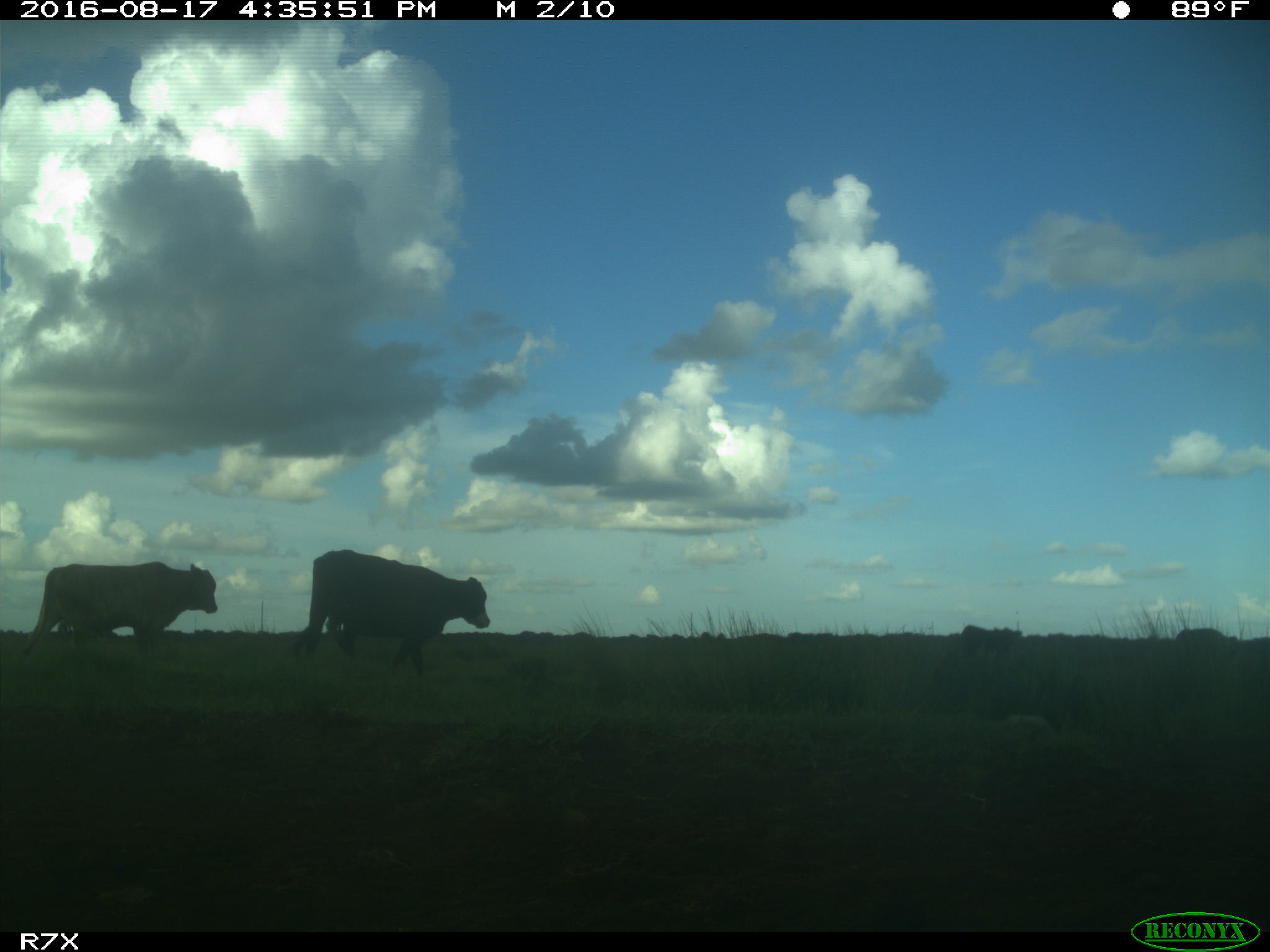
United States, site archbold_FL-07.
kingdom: Animalia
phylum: Chordata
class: Mammalia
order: Artiodactyla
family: Bovidae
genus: Bos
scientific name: Bos taurus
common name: domestic cow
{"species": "Bos taurus (domestic cow)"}